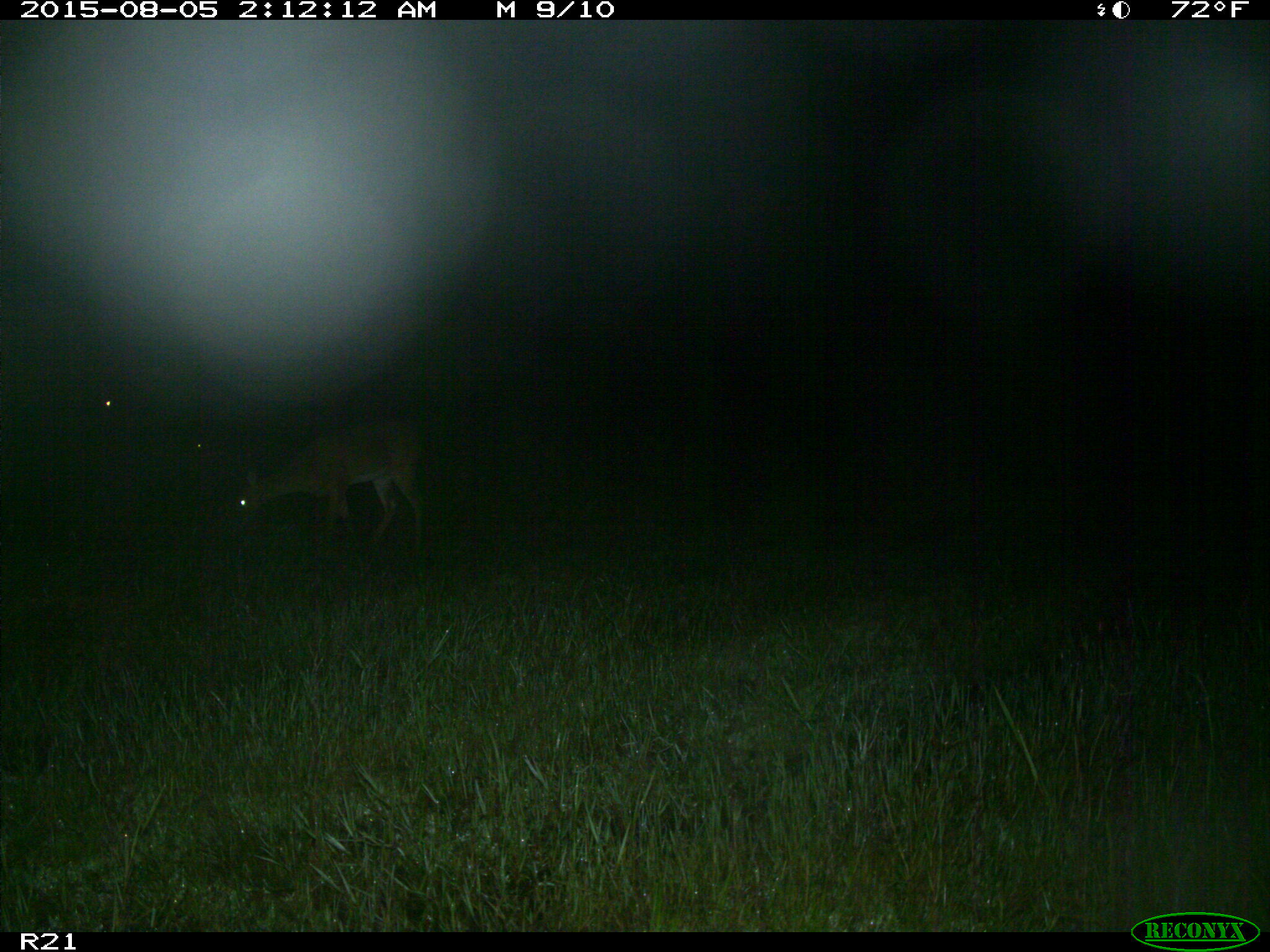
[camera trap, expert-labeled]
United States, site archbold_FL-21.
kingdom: Animalia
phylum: Chordata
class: Mammalia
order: Artiodactyla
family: Cervidae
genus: Odocoileus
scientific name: Odocoileus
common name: deer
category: unidentified deer